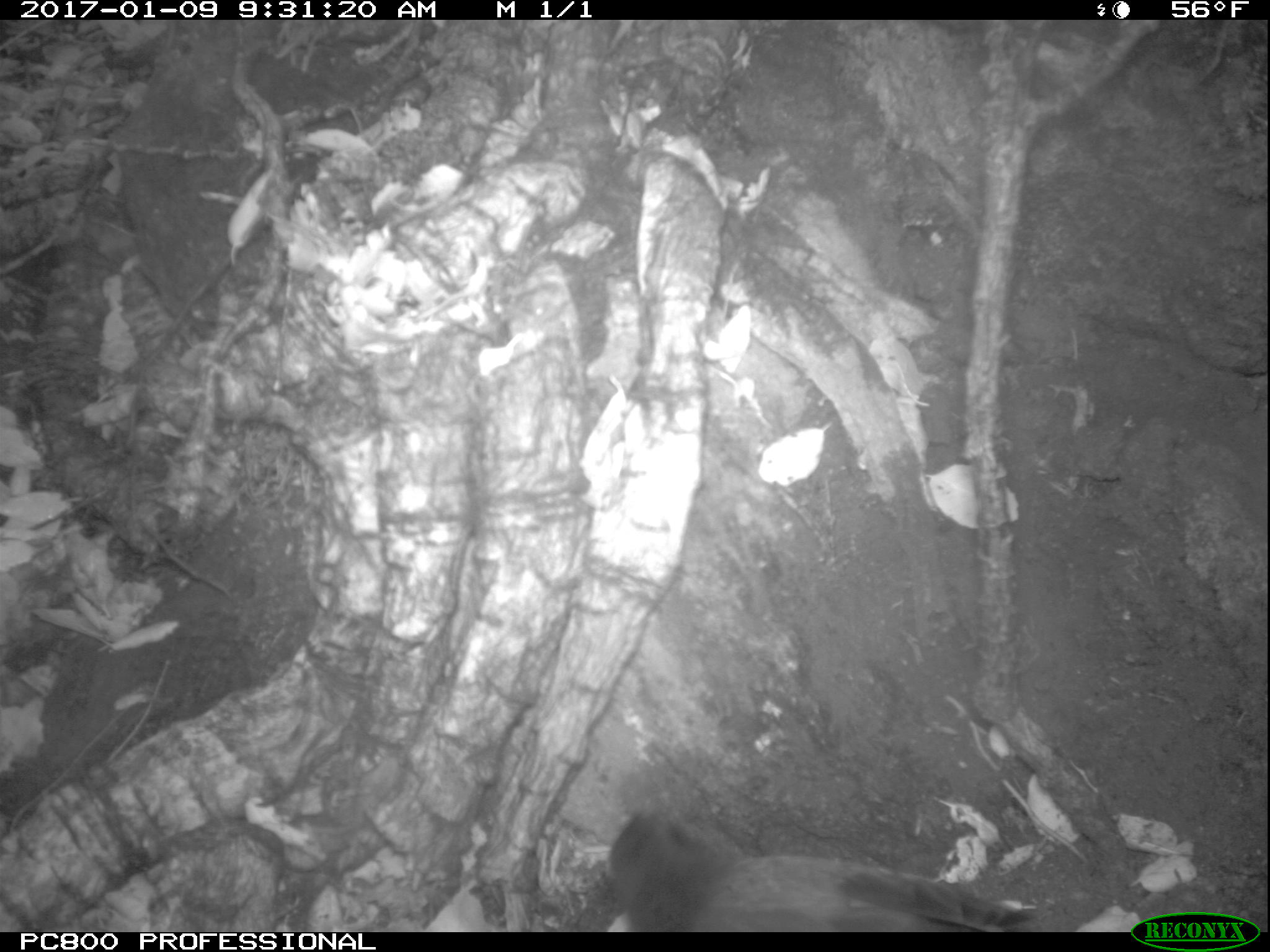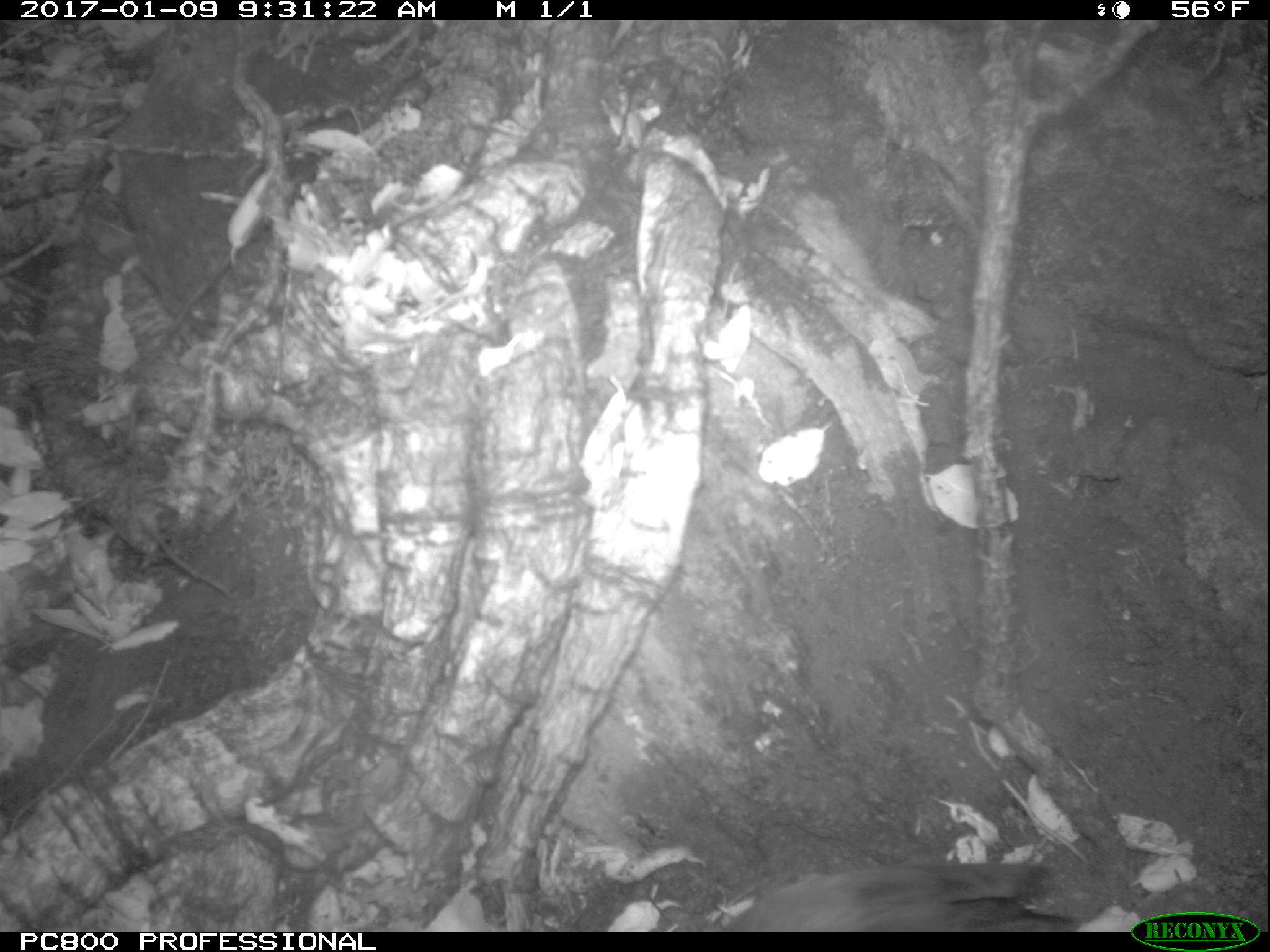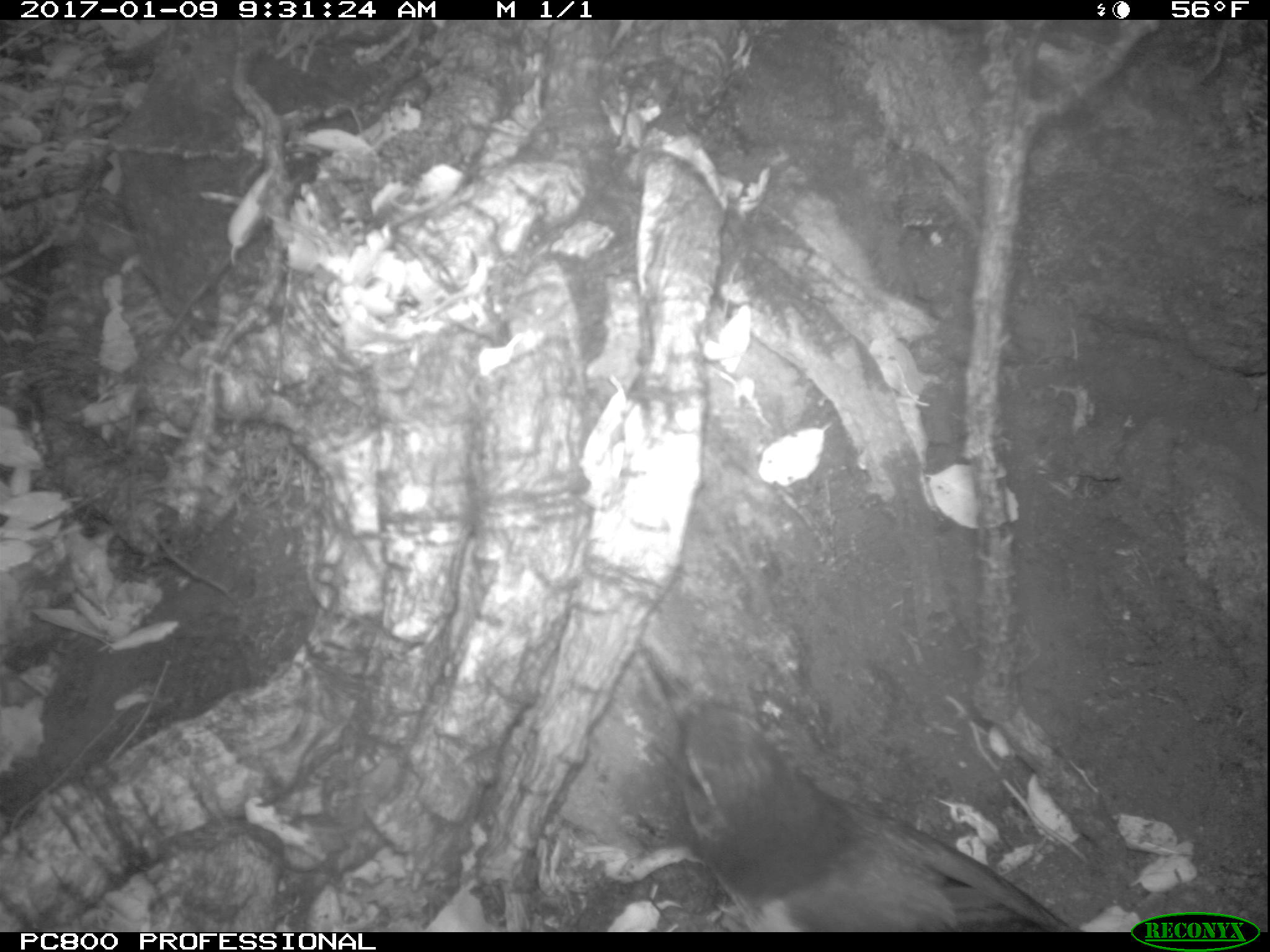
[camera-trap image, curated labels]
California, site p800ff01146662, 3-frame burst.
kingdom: Animalia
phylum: Chordata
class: Aves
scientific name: Aves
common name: bird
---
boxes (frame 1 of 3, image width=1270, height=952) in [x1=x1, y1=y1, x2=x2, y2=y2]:
bird: [x1=588, y1=811, x2=1036, y2=932]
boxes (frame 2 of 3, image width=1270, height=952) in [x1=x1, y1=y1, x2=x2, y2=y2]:
bird: [x1=728, y1=862, x2=1079, y2=929]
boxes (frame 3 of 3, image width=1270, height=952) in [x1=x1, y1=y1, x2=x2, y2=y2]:
bird: [x1=638, y1=634, x2=1083, y2=931]